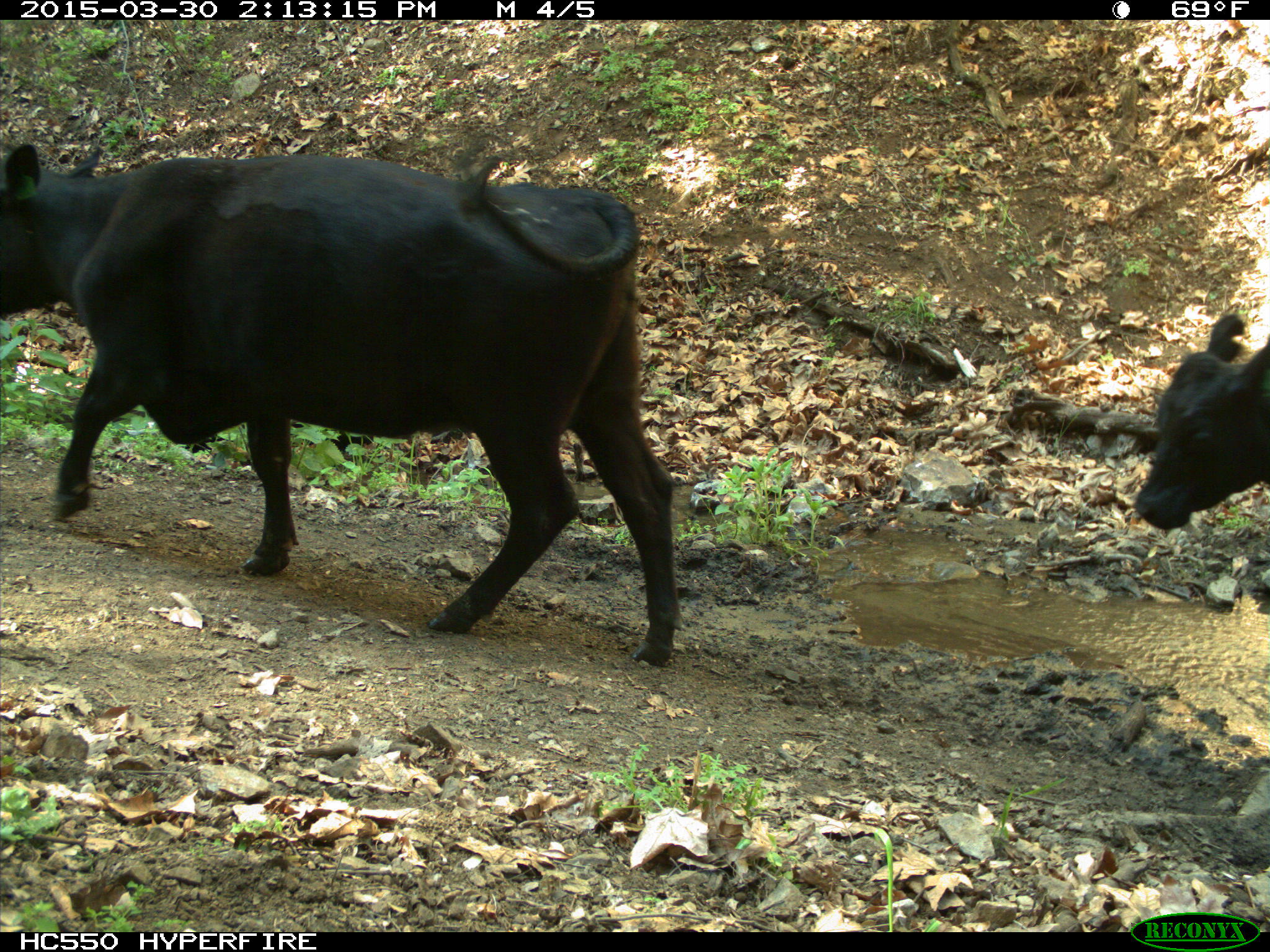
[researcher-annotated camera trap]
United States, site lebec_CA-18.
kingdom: Animalia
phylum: Chordata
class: Mammalia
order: Artiodactyla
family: Bovidae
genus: Bos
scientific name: Bos taurus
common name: domestic cow